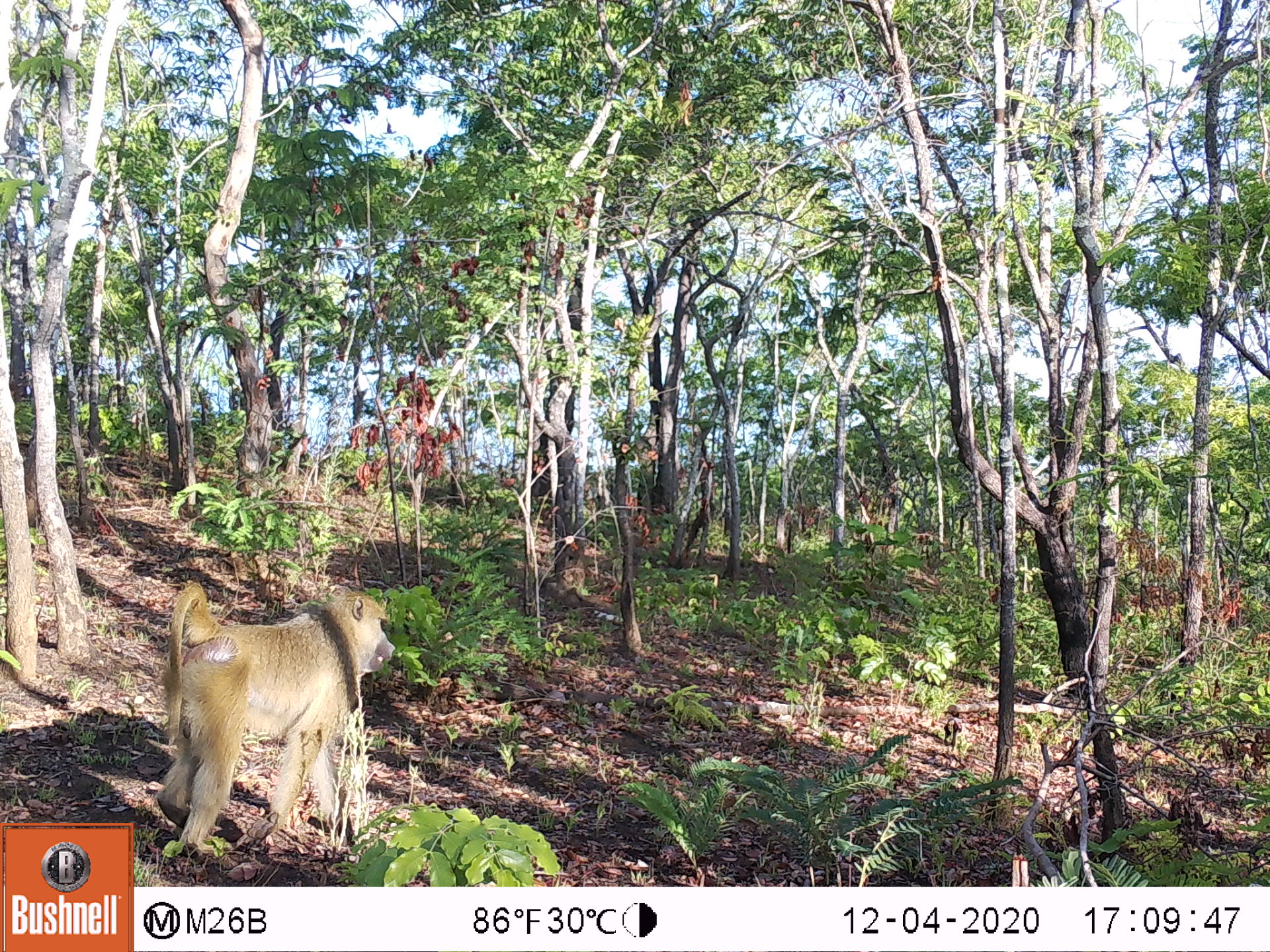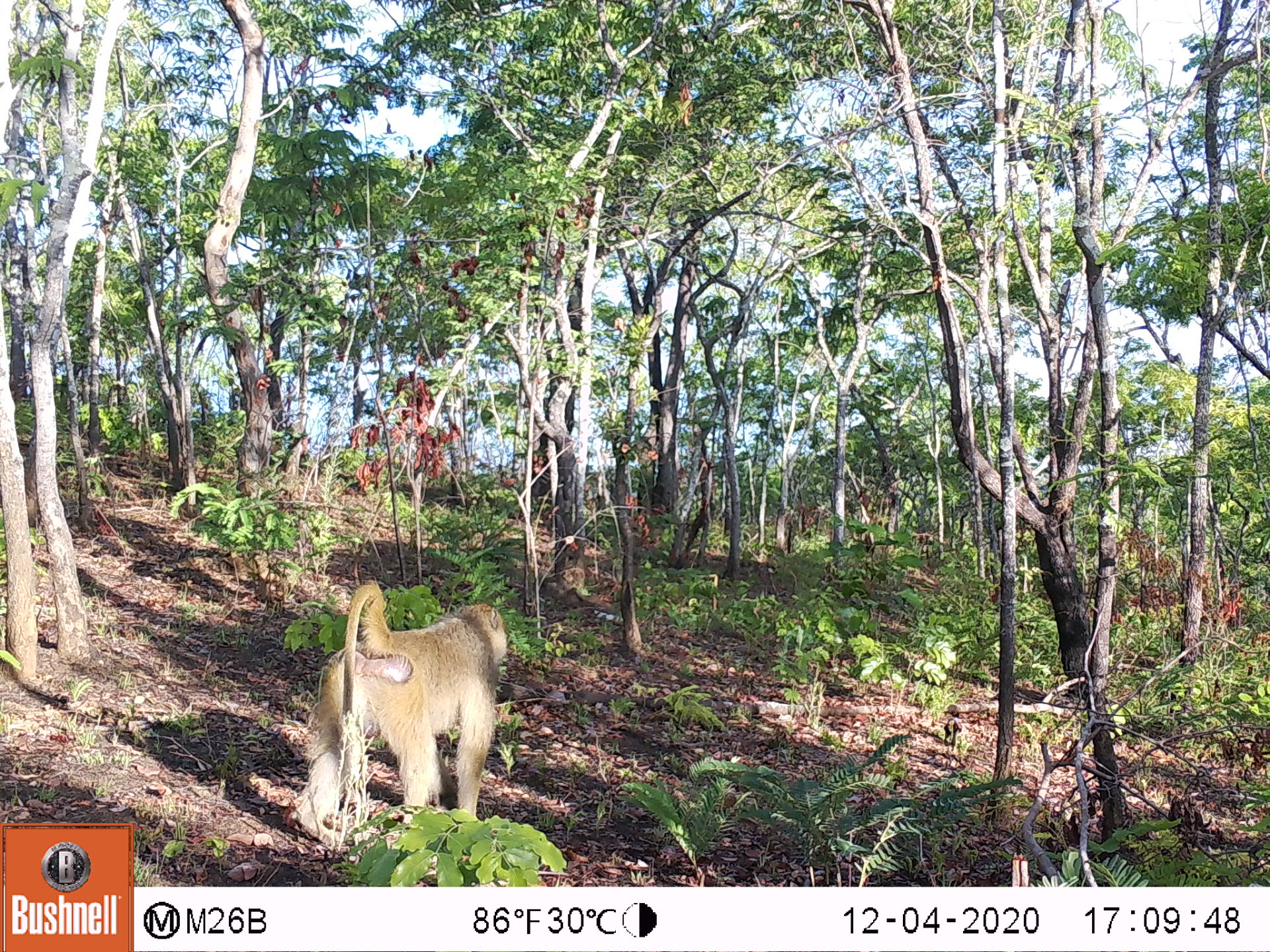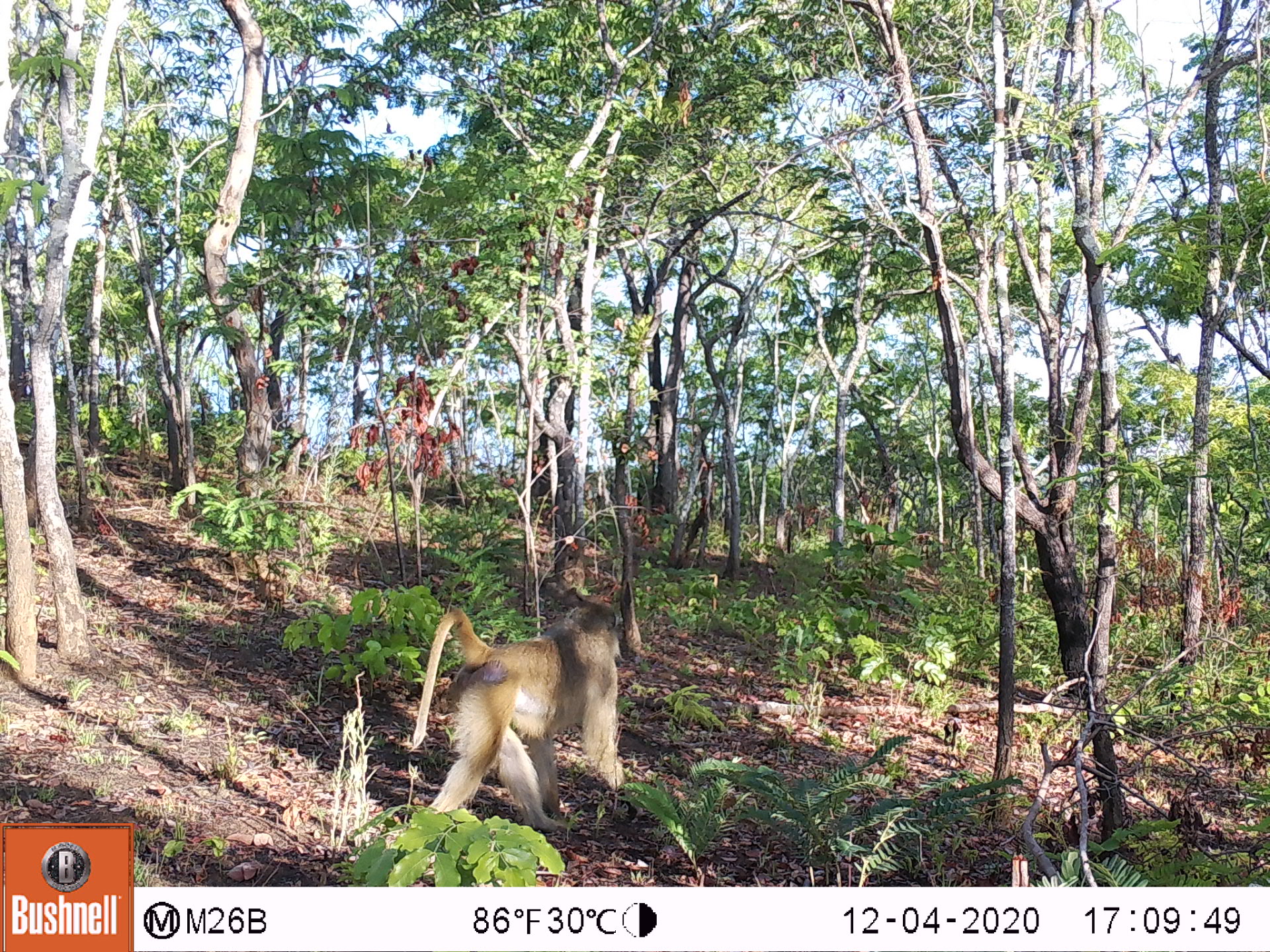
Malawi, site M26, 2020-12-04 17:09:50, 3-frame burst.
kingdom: Animalia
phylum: Chordata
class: Mammalia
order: Primates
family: Cercopithecidae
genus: Papio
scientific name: Papio cynocephalus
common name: yellow baboon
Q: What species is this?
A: Yellow baboon (Papio cynocephalus).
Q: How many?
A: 1.